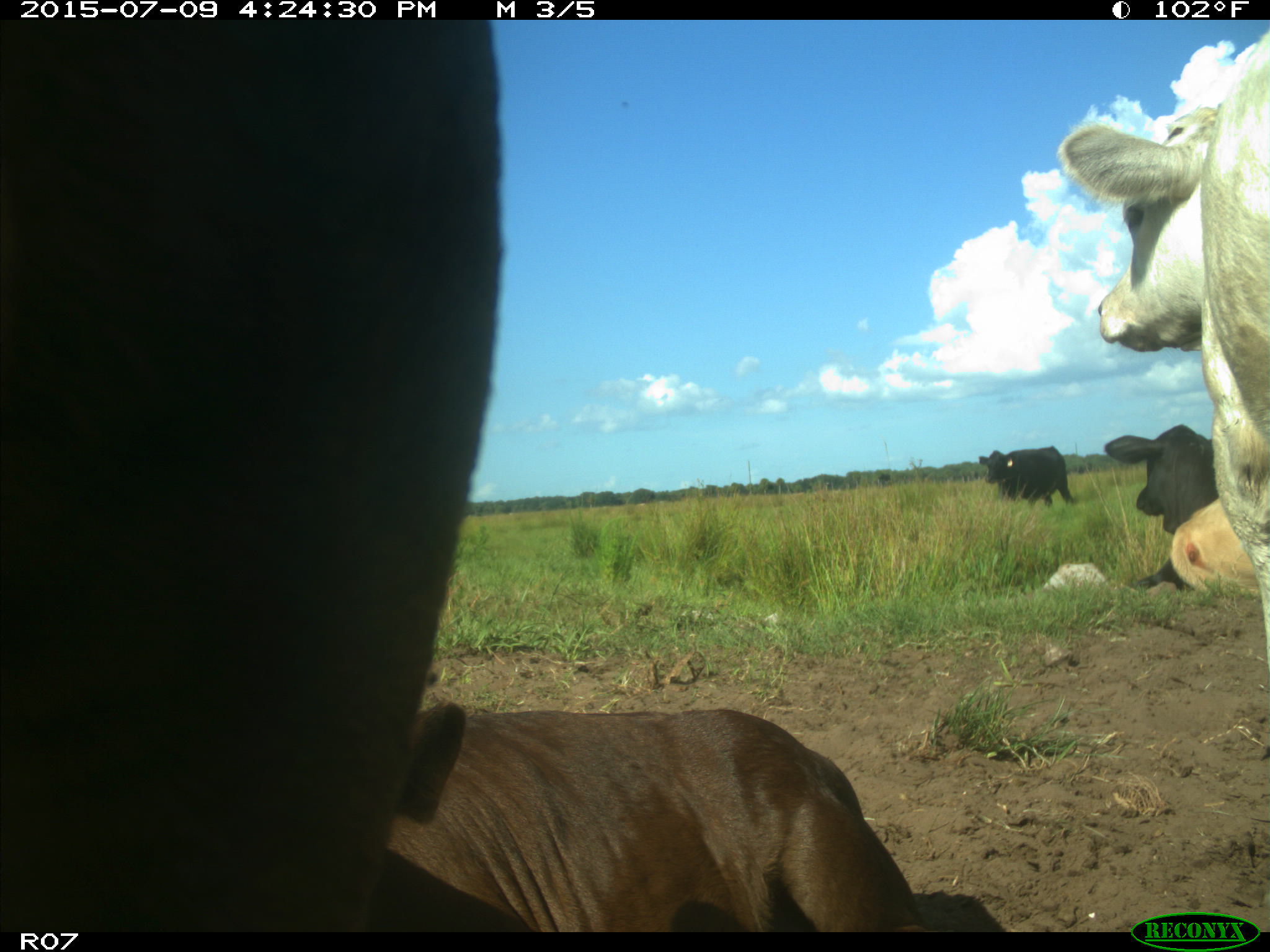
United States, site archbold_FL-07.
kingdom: Animalia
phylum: Chordata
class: Mammalia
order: Artiodactyla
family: Bovidae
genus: Bos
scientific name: Bos taurus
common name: domestic cow